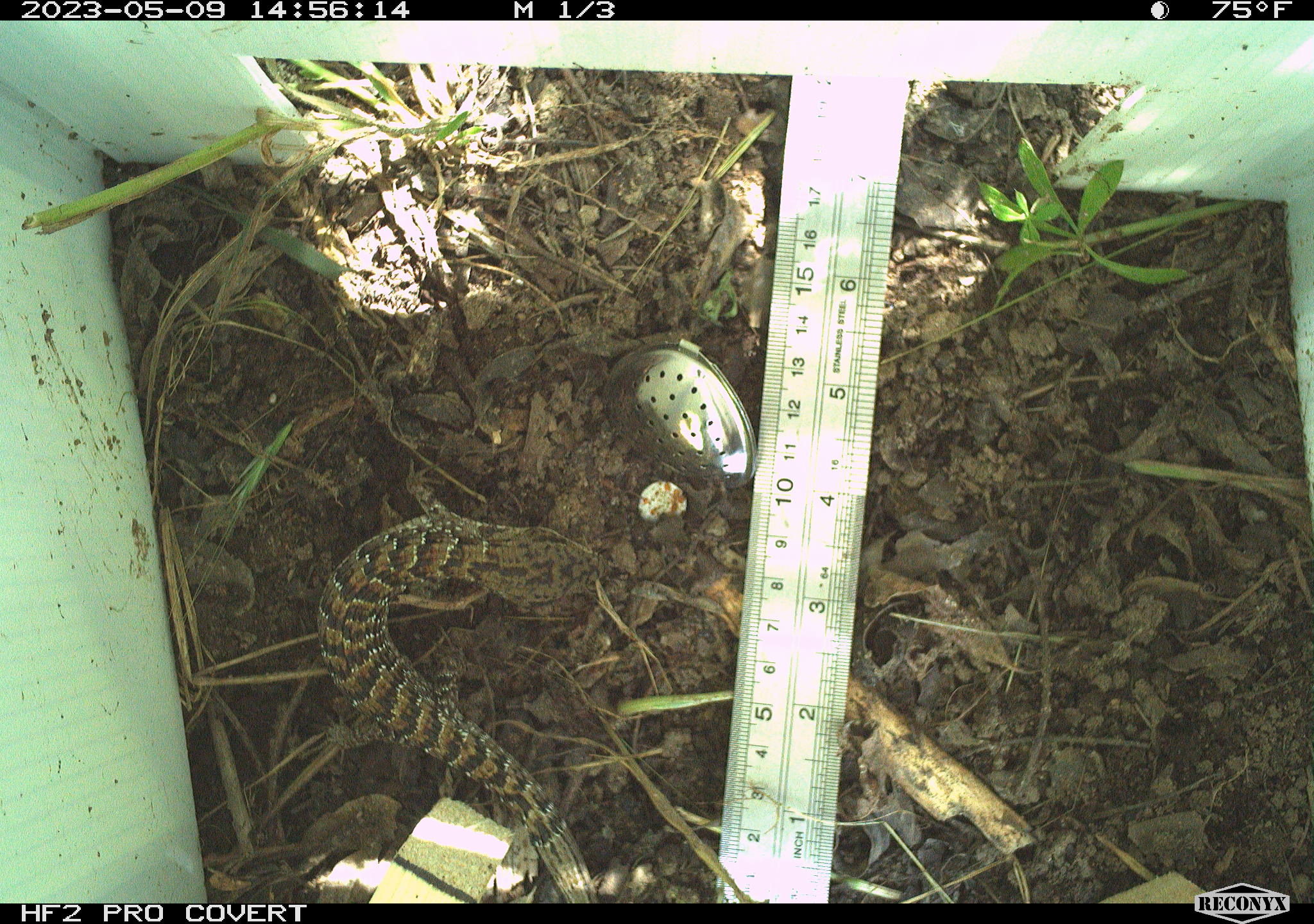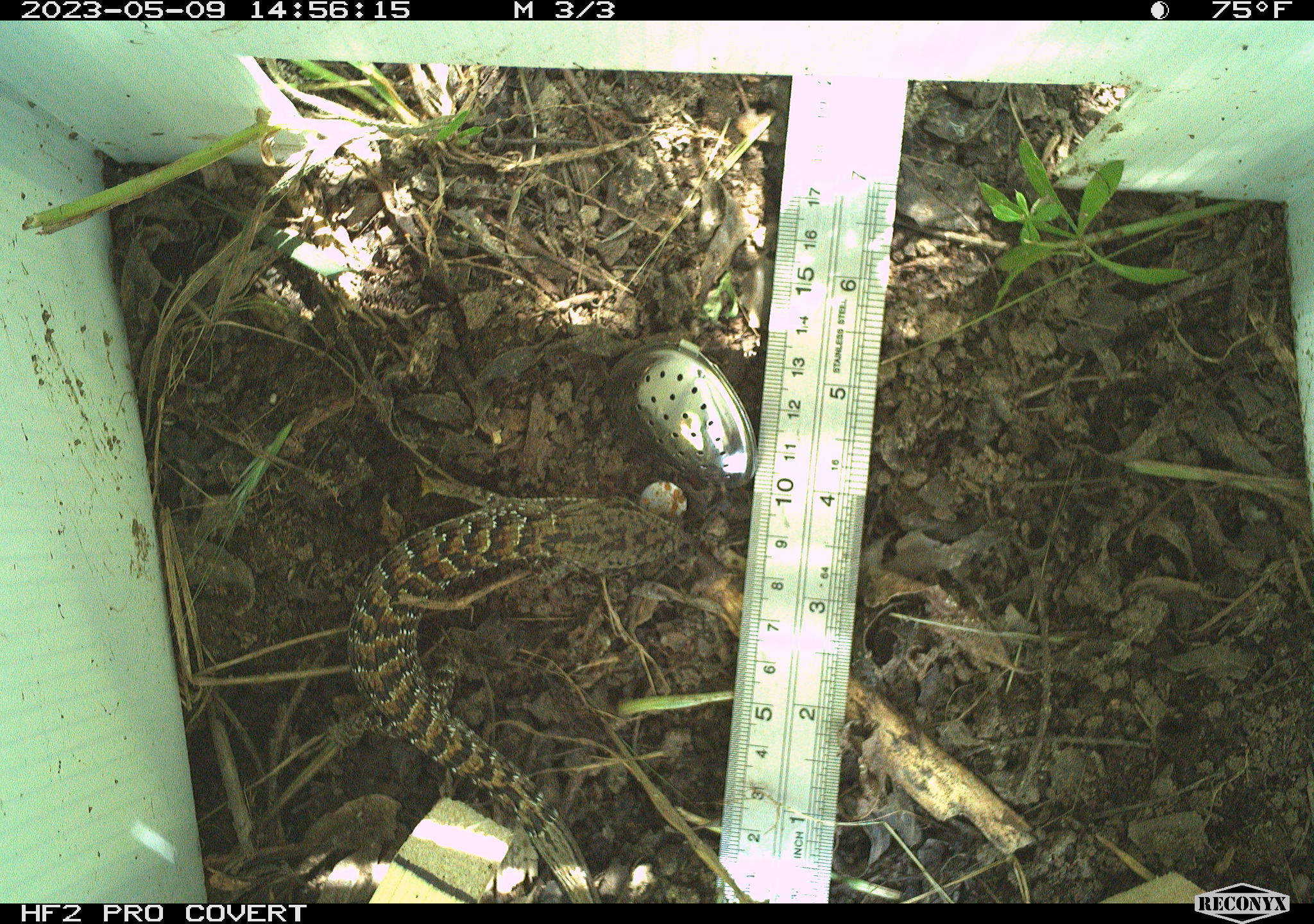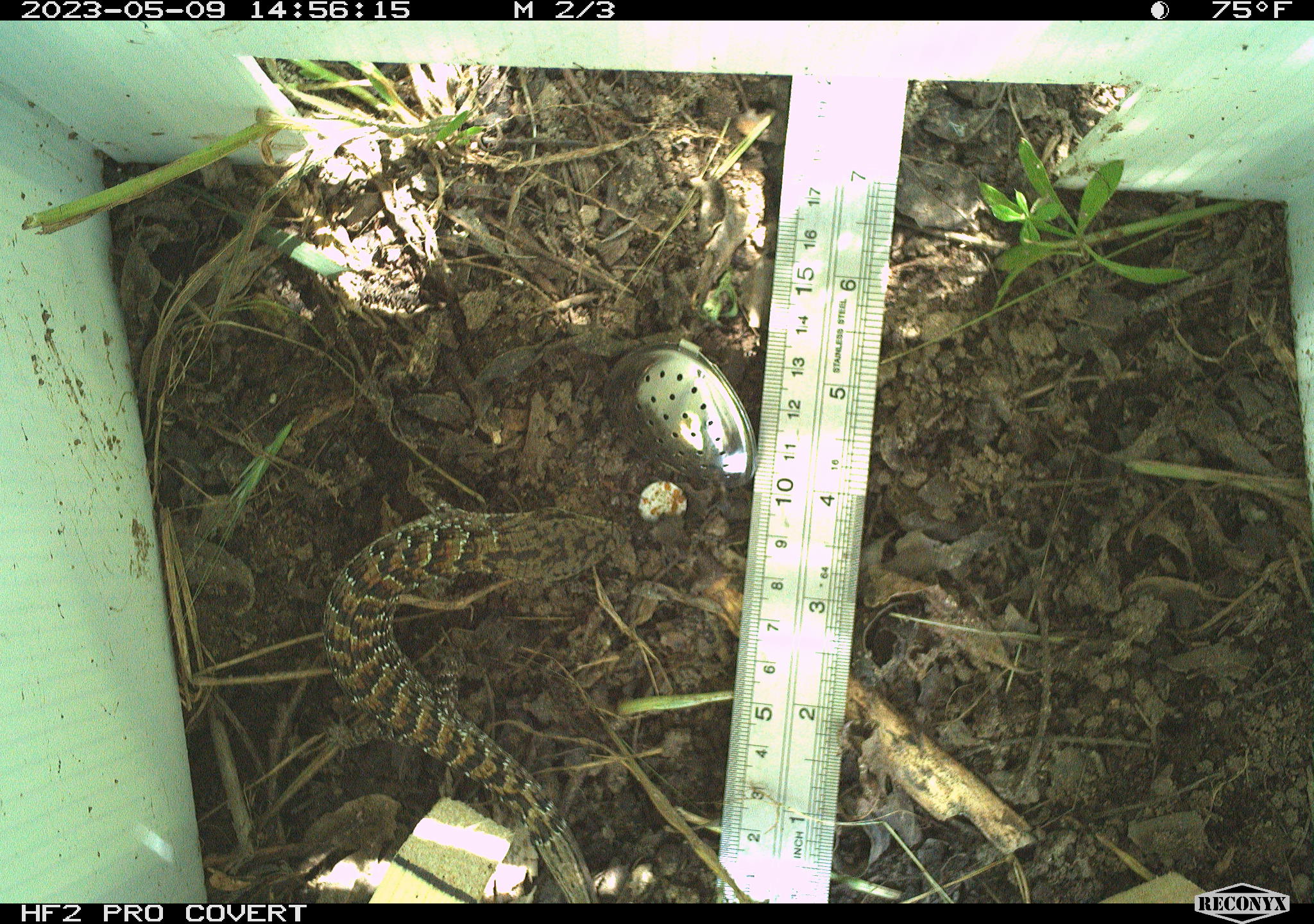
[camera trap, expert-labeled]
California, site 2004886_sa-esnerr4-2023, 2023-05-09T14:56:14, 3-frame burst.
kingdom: Animalia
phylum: Chordata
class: Reptilia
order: Squamata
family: Anguidae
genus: Elgaria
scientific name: Elgaria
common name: alligator lizards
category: elgaria species